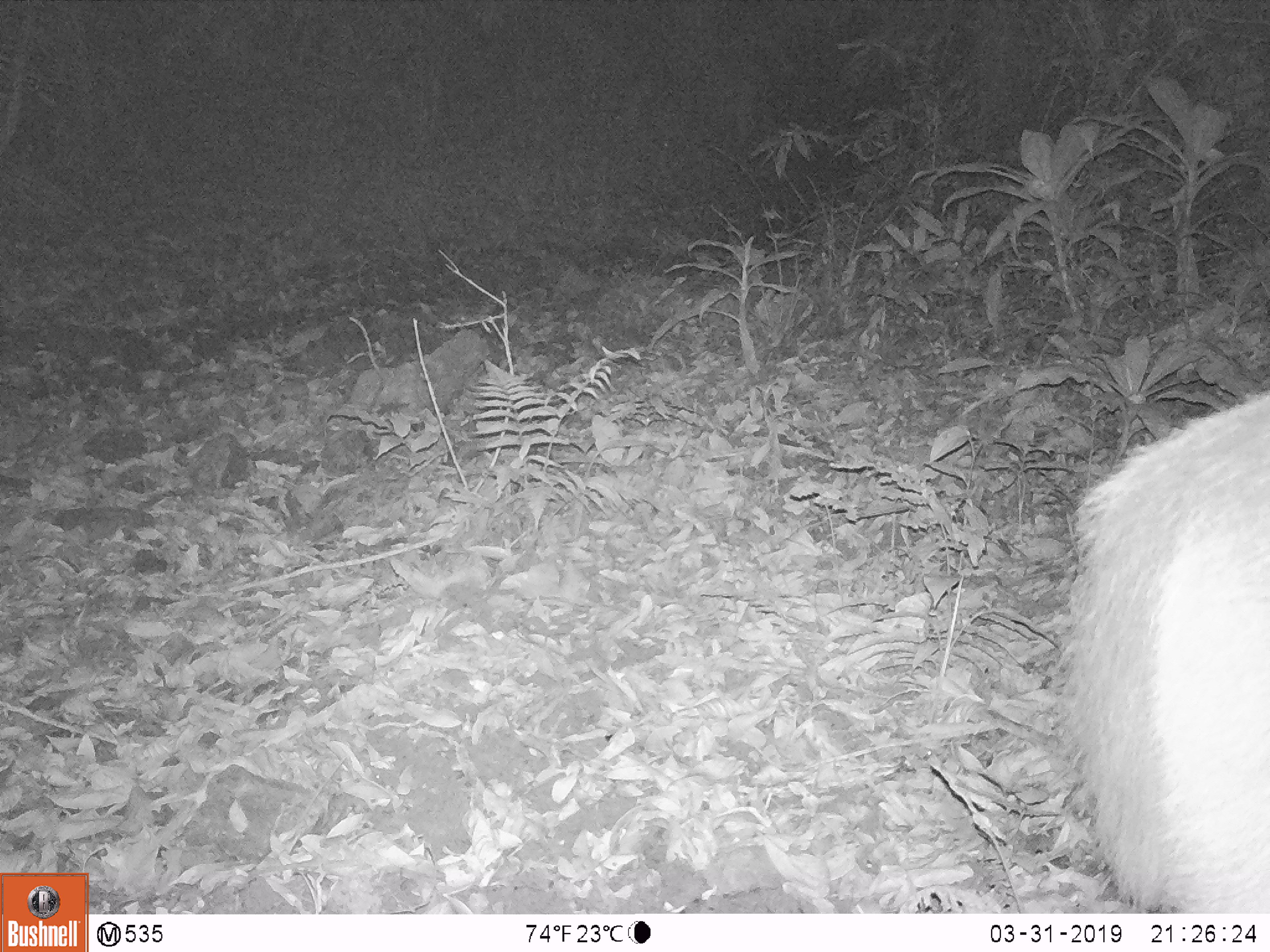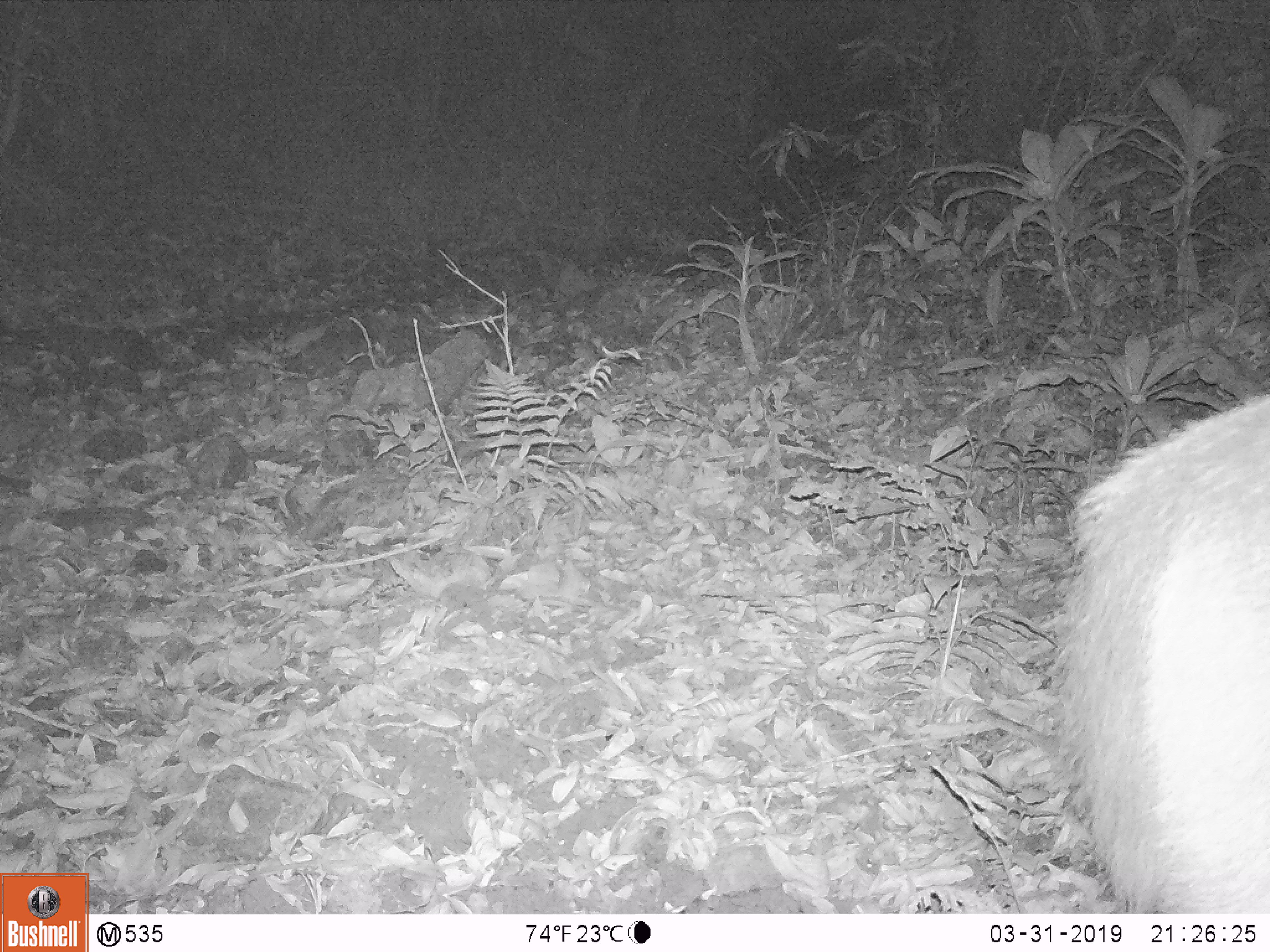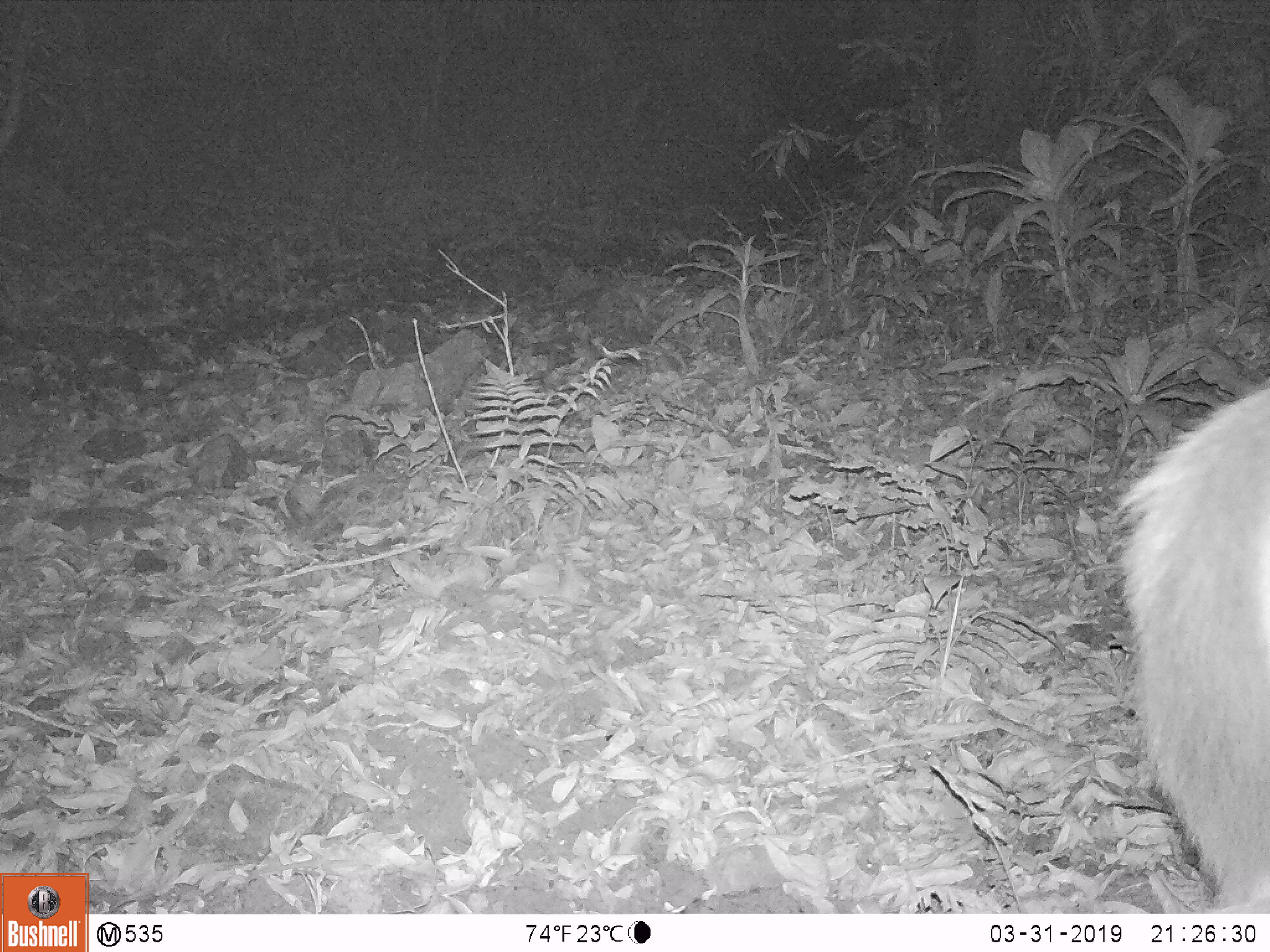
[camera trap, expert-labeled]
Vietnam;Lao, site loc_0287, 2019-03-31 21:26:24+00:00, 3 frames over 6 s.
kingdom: Animalia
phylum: Chordata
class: Mammalia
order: Artiodactyla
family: Cervidae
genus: Rusa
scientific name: Rusa unicolor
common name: sambar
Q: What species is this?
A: Sambar (Rusa unicolor).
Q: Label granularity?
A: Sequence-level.